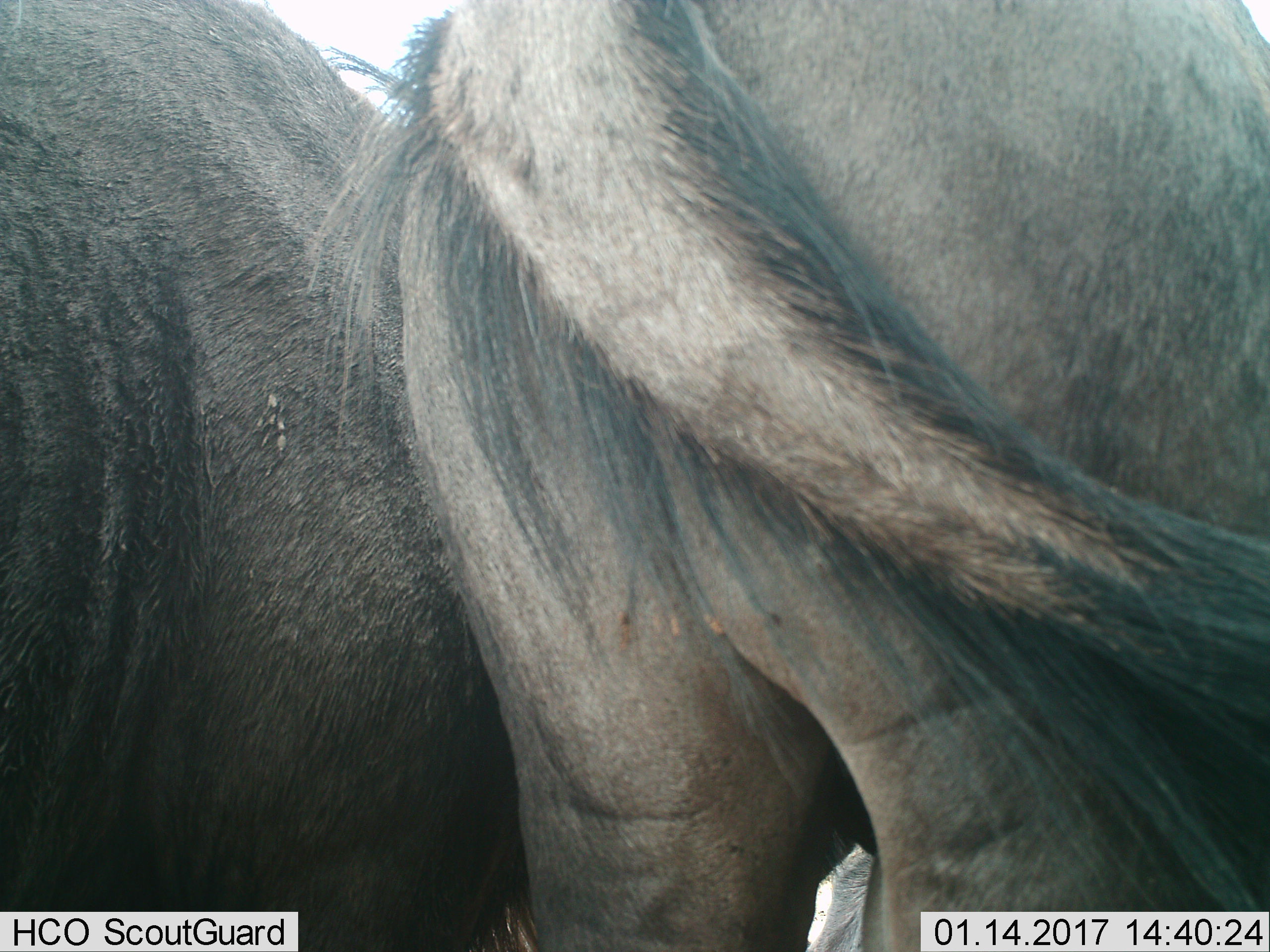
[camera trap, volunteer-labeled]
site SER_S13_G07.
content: unidentified animal